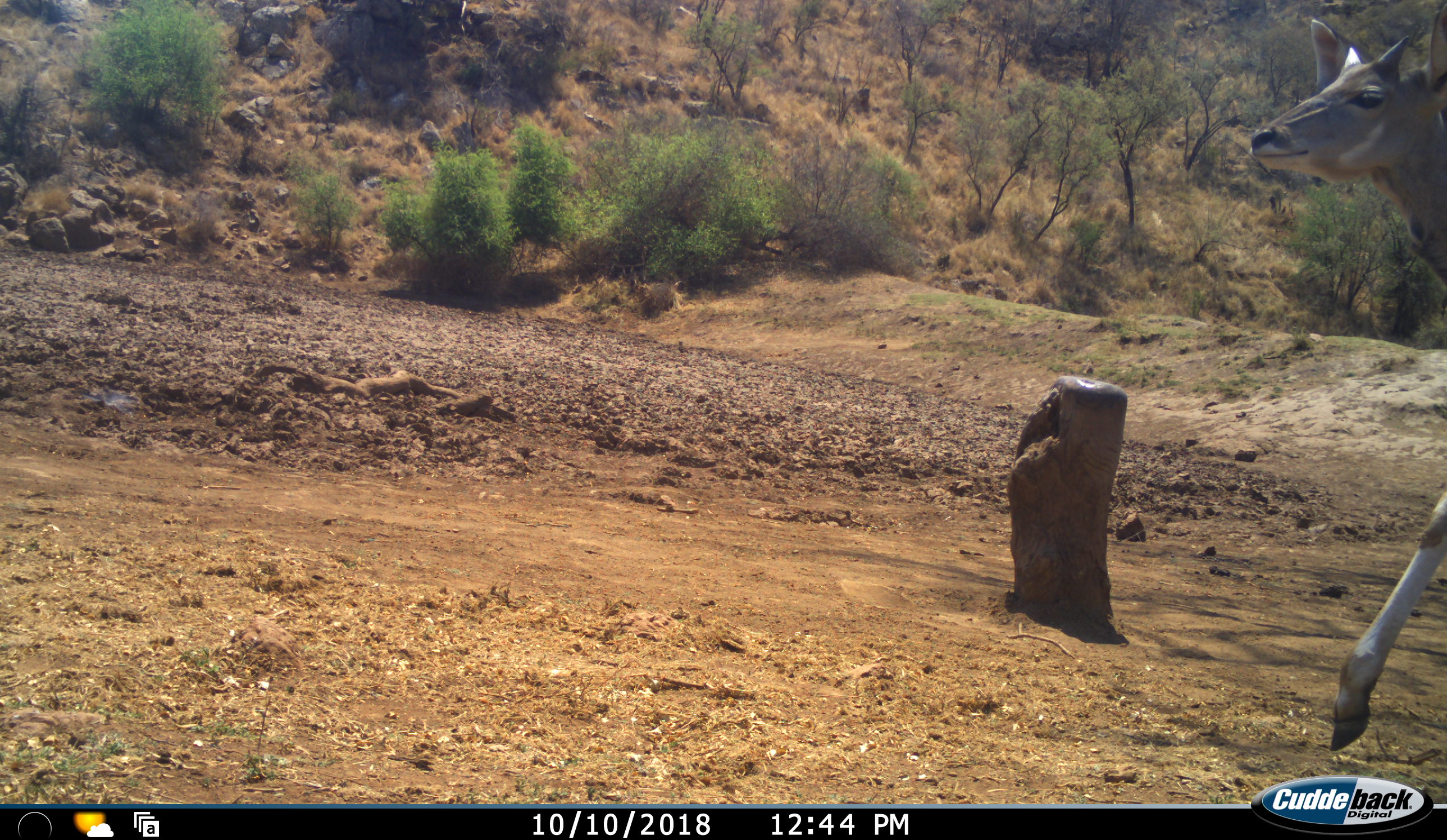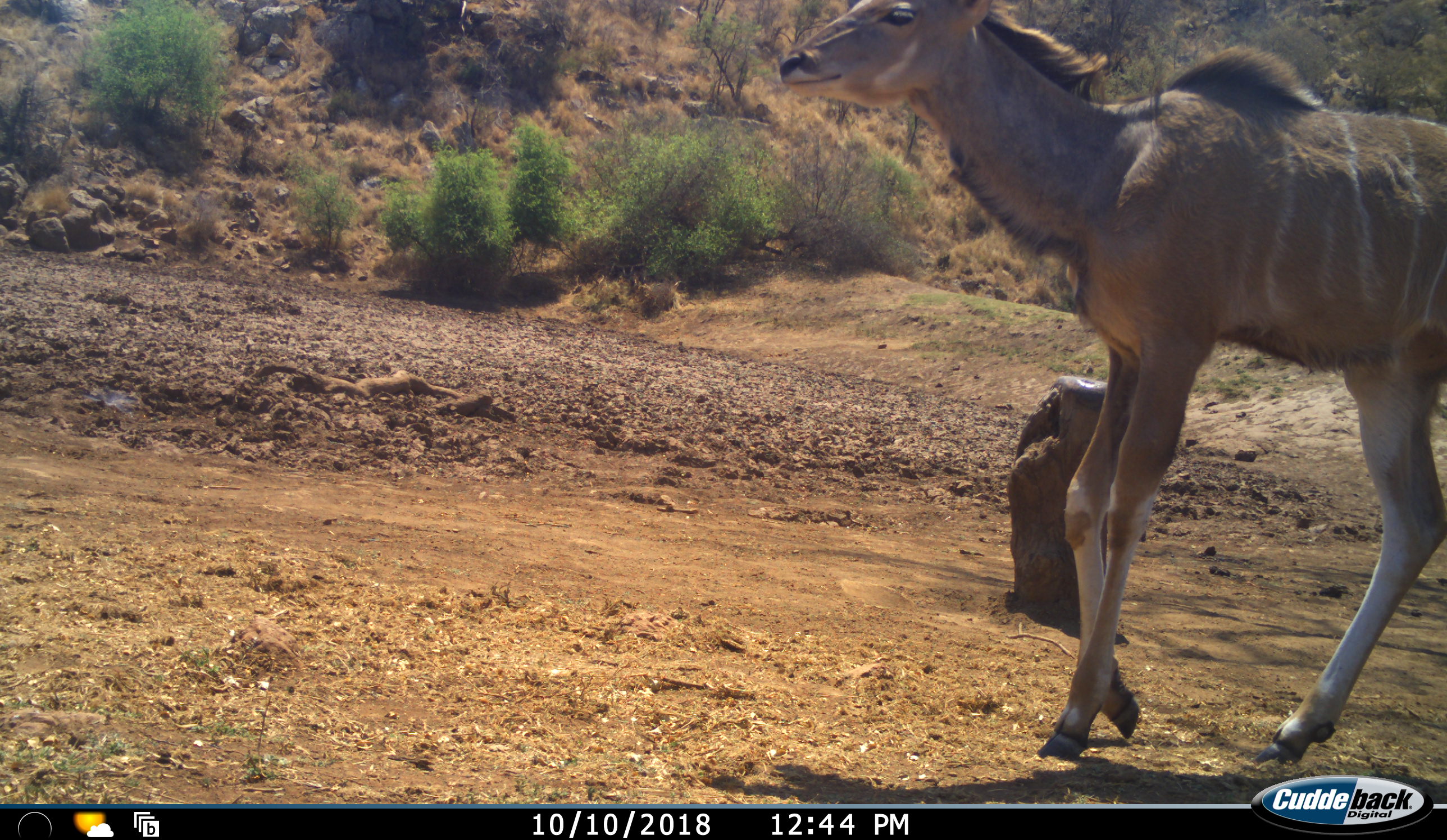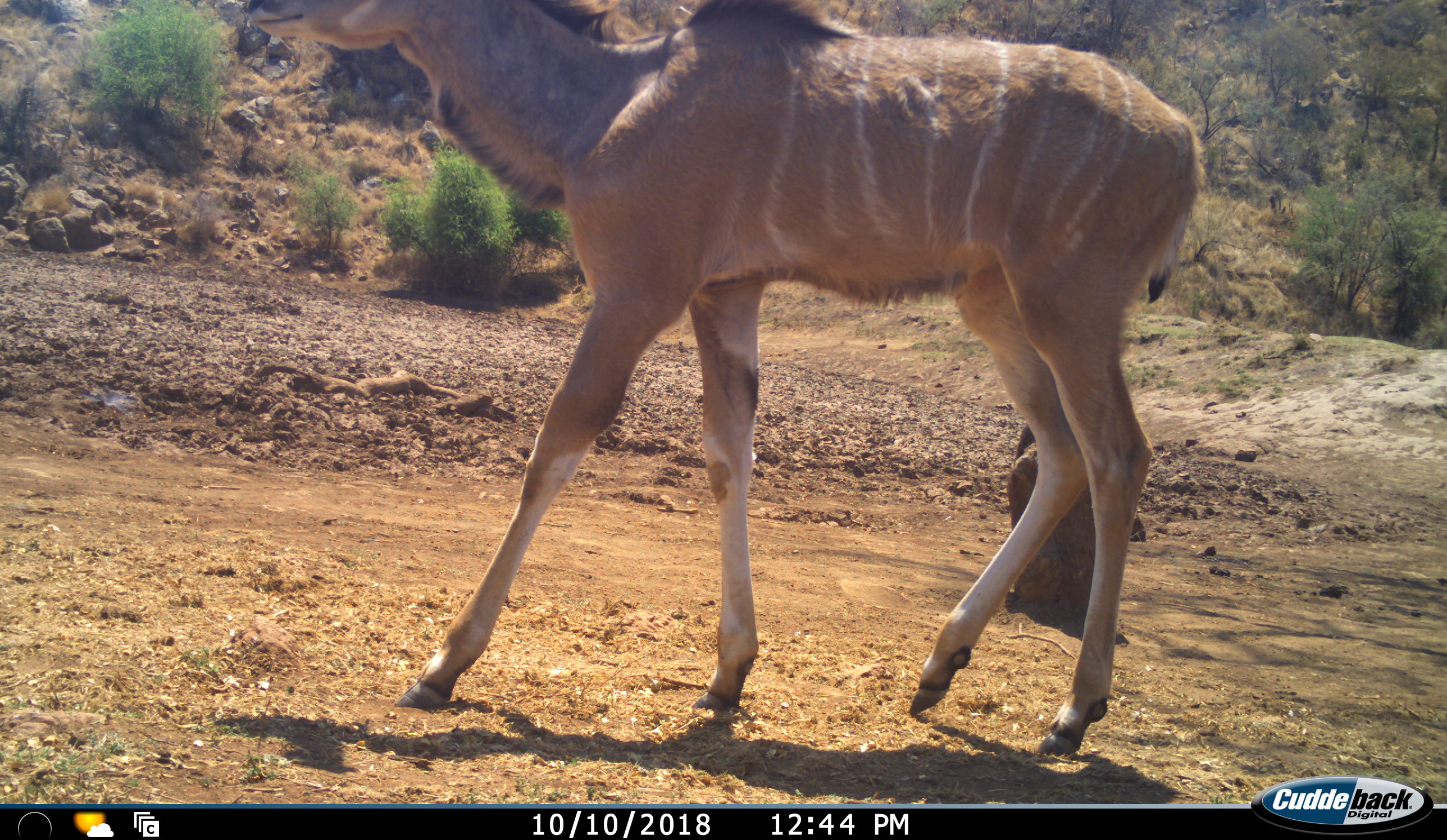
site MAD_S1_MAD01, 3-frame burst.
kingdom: Animalia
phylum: Chordata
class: Mammalia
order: Artiodactyla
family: Bovidae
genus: Tragelaphus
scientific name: Tragelaphus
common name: kudu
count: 1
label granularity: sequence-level